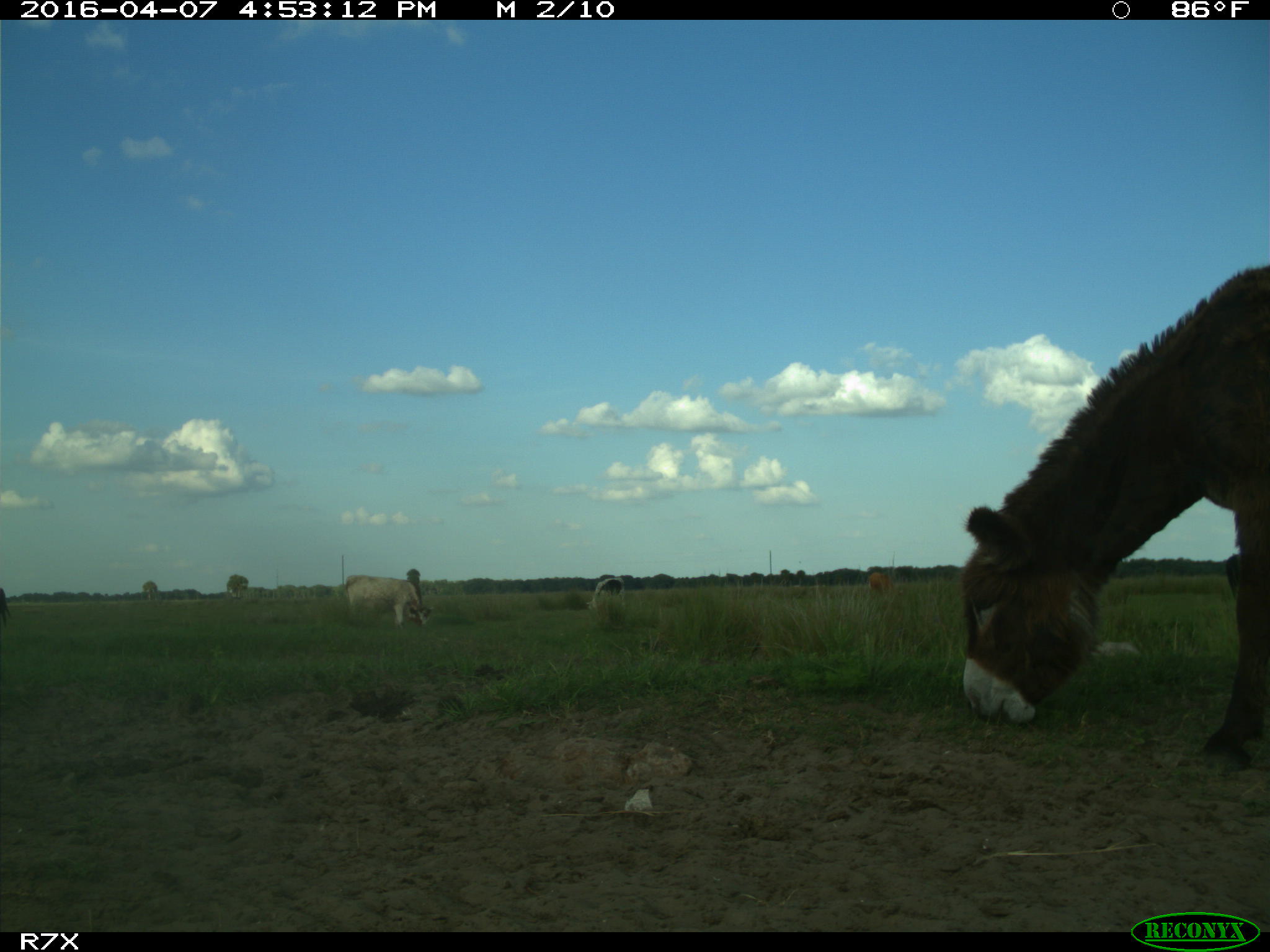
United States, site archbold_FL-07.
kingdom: Animalia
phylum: Chordata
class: Mammalia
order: Artiodactyla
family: Bovidae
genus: Bos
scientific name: Bos taurus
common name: domestic cow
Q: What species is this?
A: Bos taurus (domestic cow).